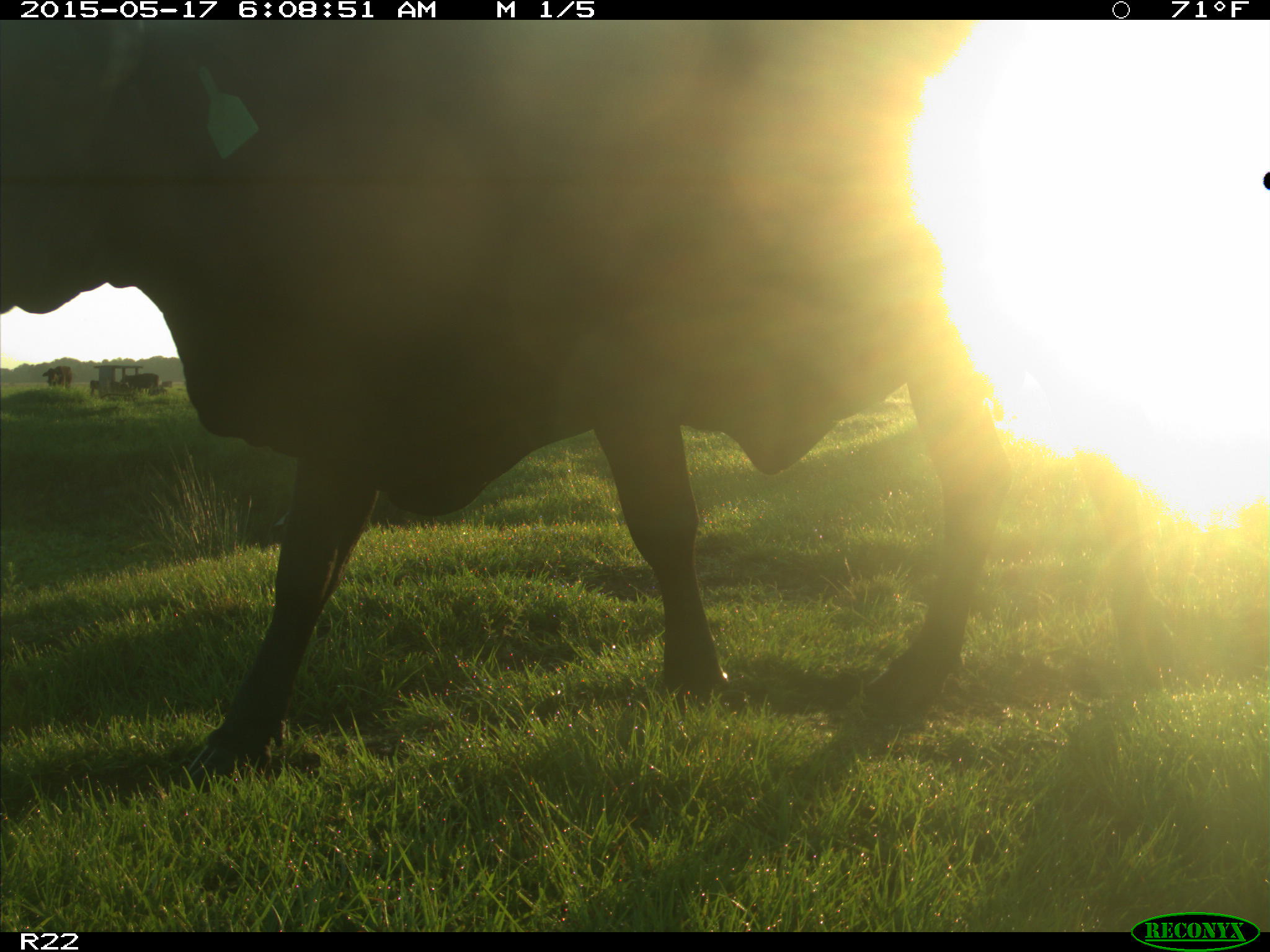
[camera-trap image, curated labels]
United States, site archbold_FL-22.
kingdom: Animalia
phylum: Chordata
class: Mammalia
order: Artiodactyla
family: Bovidae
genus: Bos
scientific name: Bos taurus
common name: domestic cow